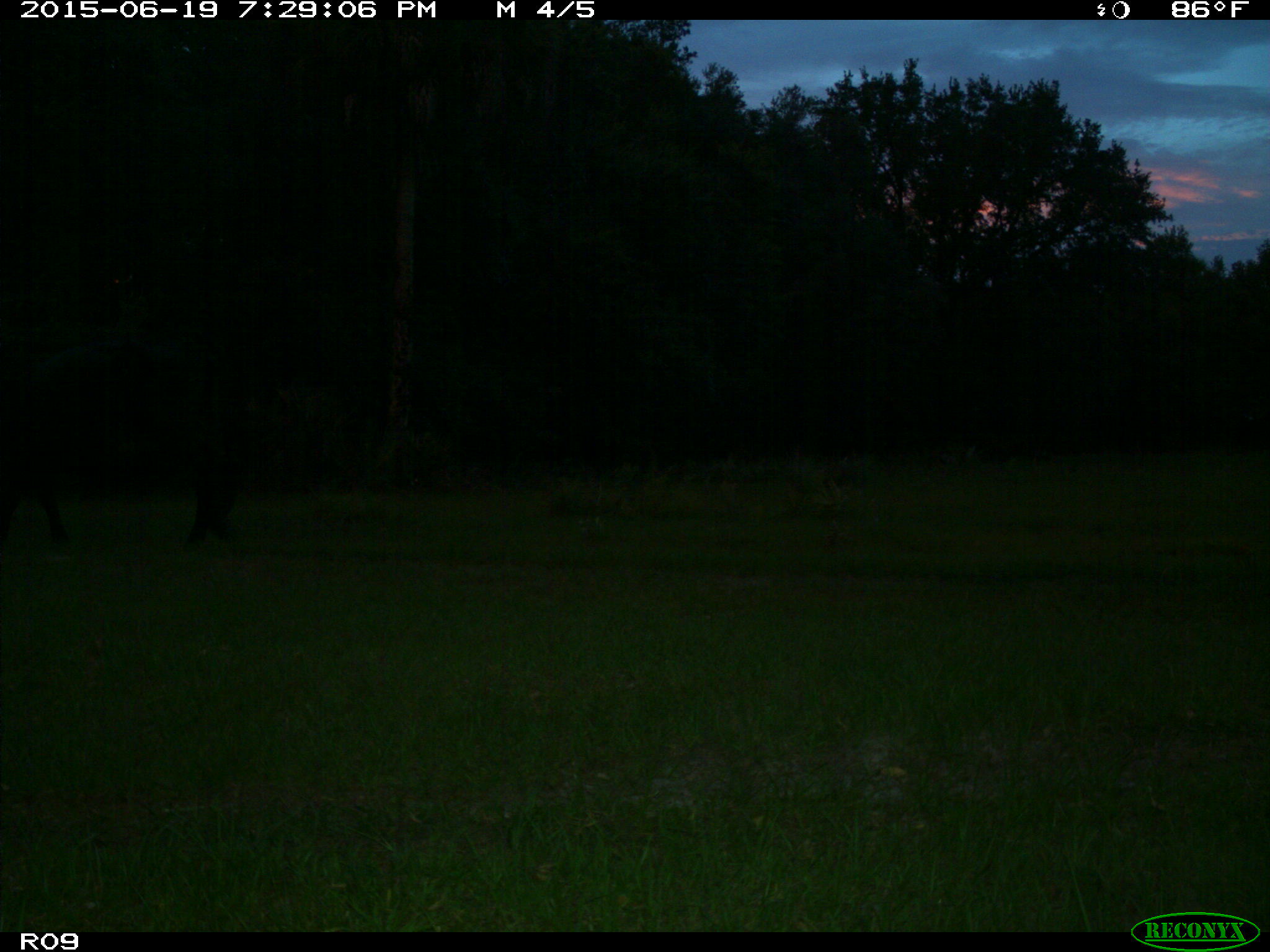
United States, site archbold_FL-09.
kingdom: Animalia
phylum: Chordata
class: Mammalia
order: Artiodactyla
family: Bovidae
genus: Bos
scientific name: Bos taurus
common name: domestic cow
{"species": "Bos taurus (domestic cow)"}